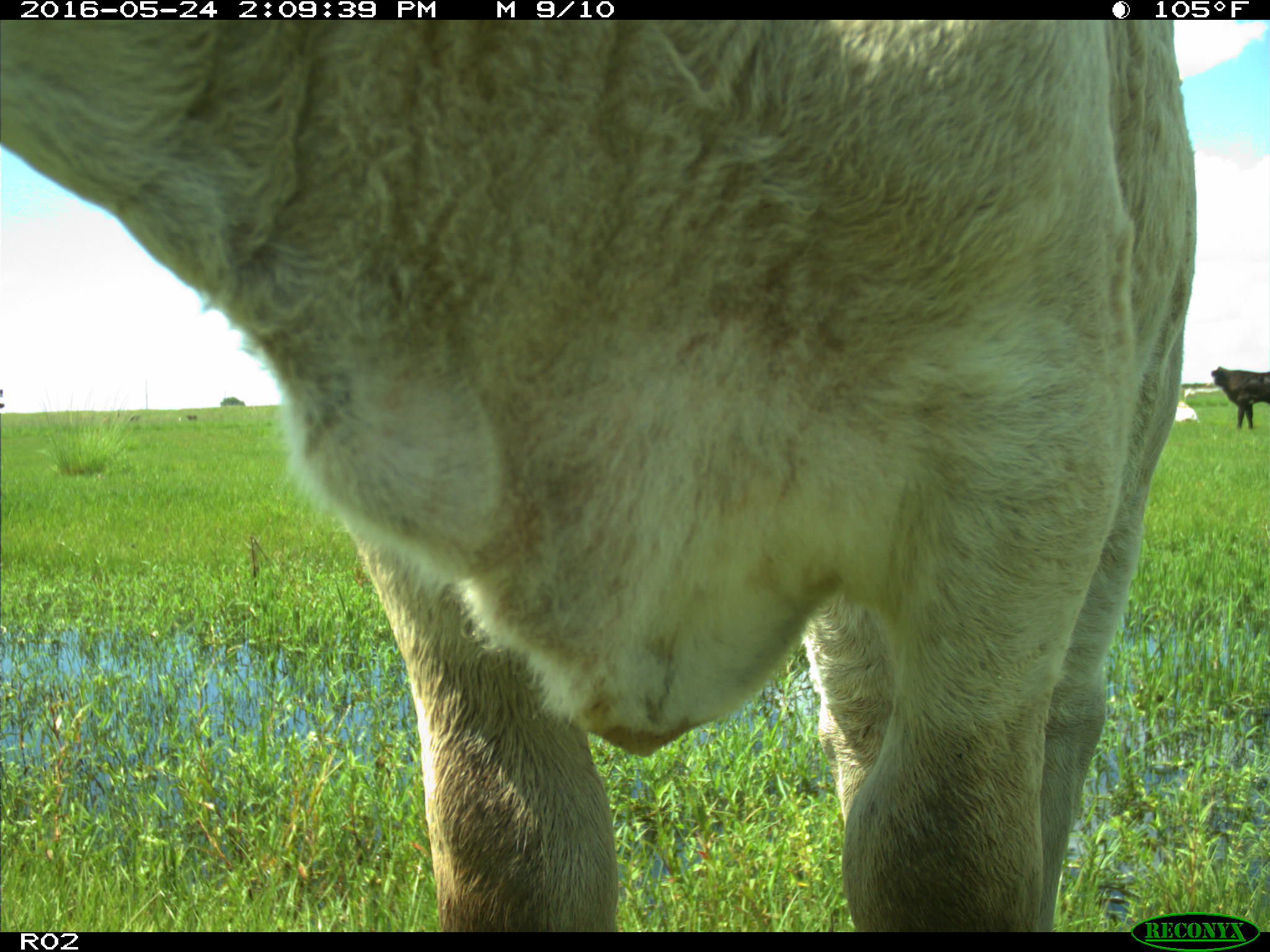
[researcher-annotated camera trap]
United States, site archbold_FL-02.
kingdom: Animalia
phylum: Chordata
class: Mammalia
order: Artiodactyla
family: Bovidae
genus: Bos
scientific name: Bos taurus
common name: domestic cow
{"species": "Bos taurus (domestic cow)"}